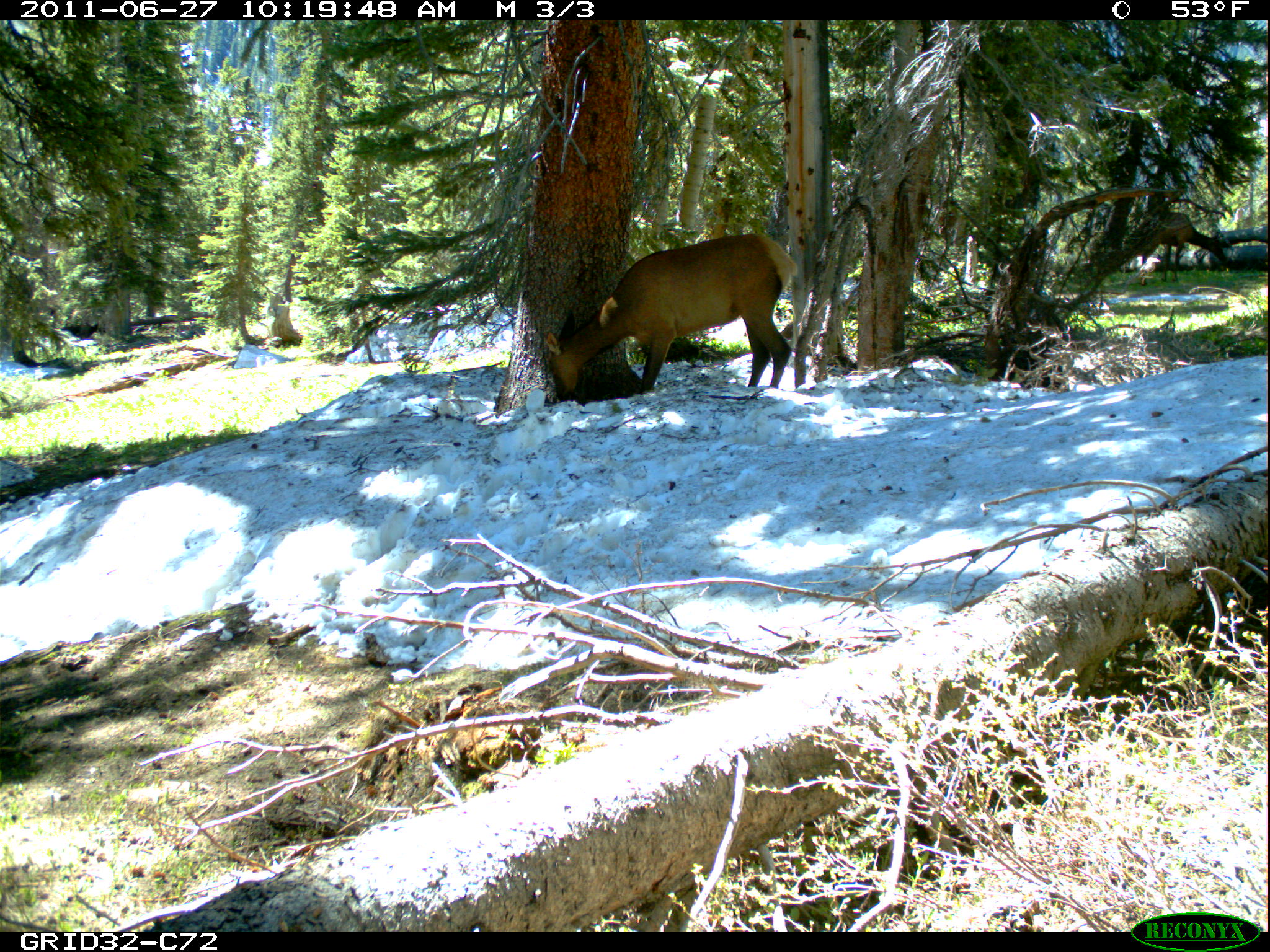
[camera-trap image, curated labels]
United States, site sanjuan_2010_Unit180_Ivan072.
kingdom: Animalia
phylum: Chordata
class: Mammalia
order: Artiodactyla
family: Cervidae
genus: Cervus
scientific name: Cervus elaphus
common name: red deer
Cervus elaphus (red deer).